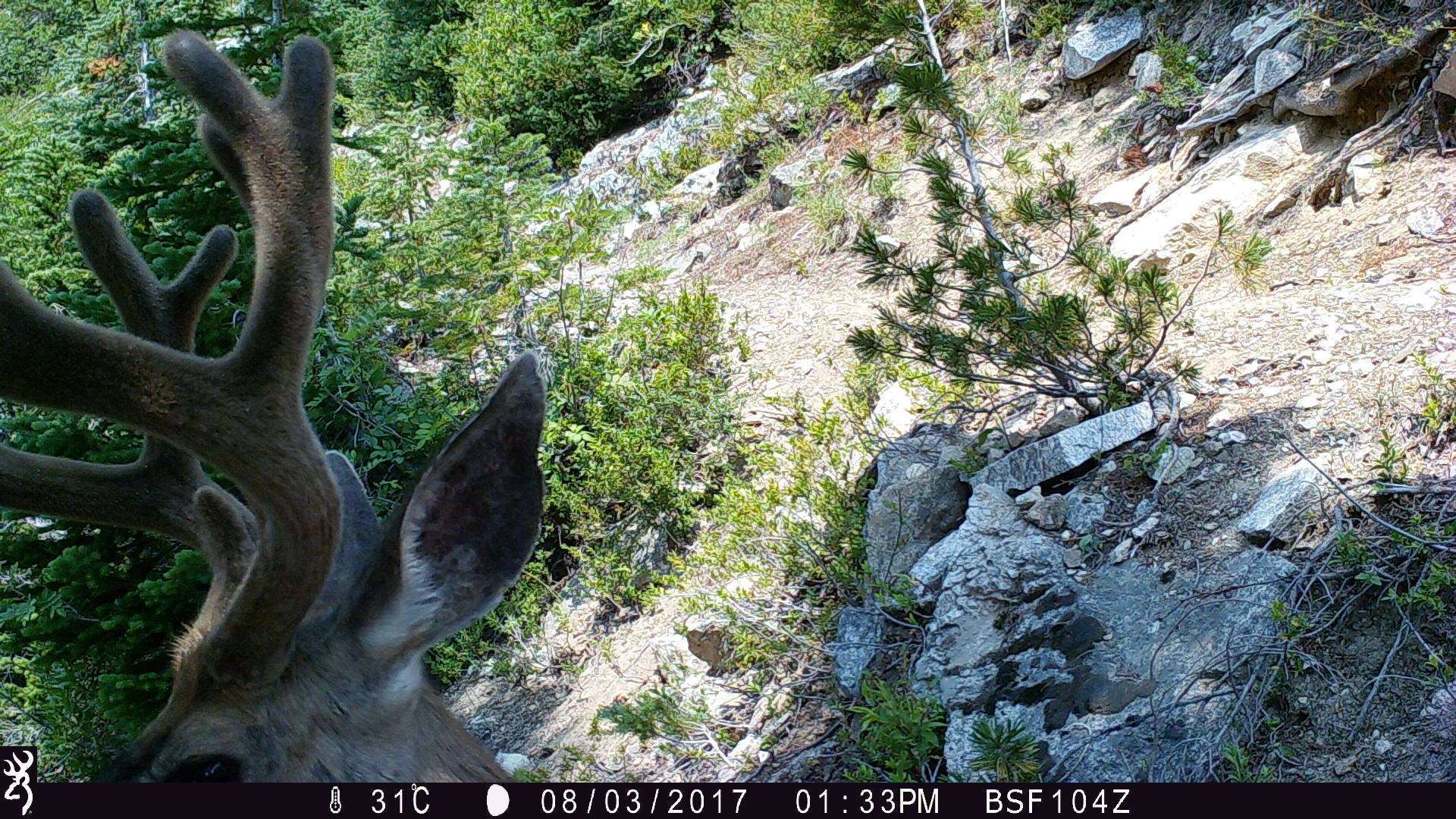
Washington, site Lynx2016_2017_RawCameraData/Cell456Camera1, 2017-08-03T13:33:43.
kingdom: Animalia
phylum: Chordata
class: Mammalia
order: Artiodactyla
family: Cervidae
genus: Odocoileus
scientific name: Odocoileus hemionus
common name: mule deer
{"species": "Odocoileus hemionus (mule deer)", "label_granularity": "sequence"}